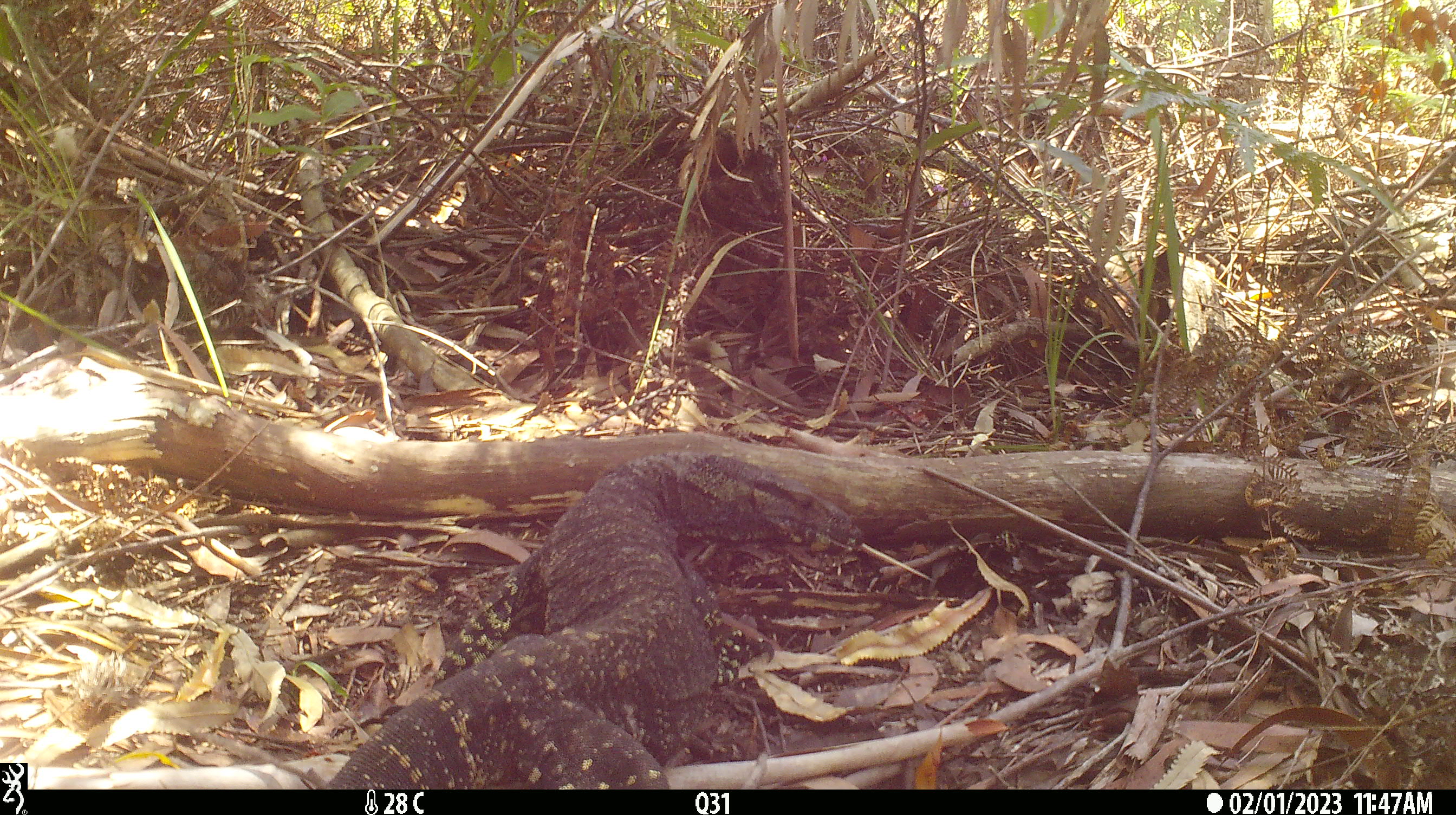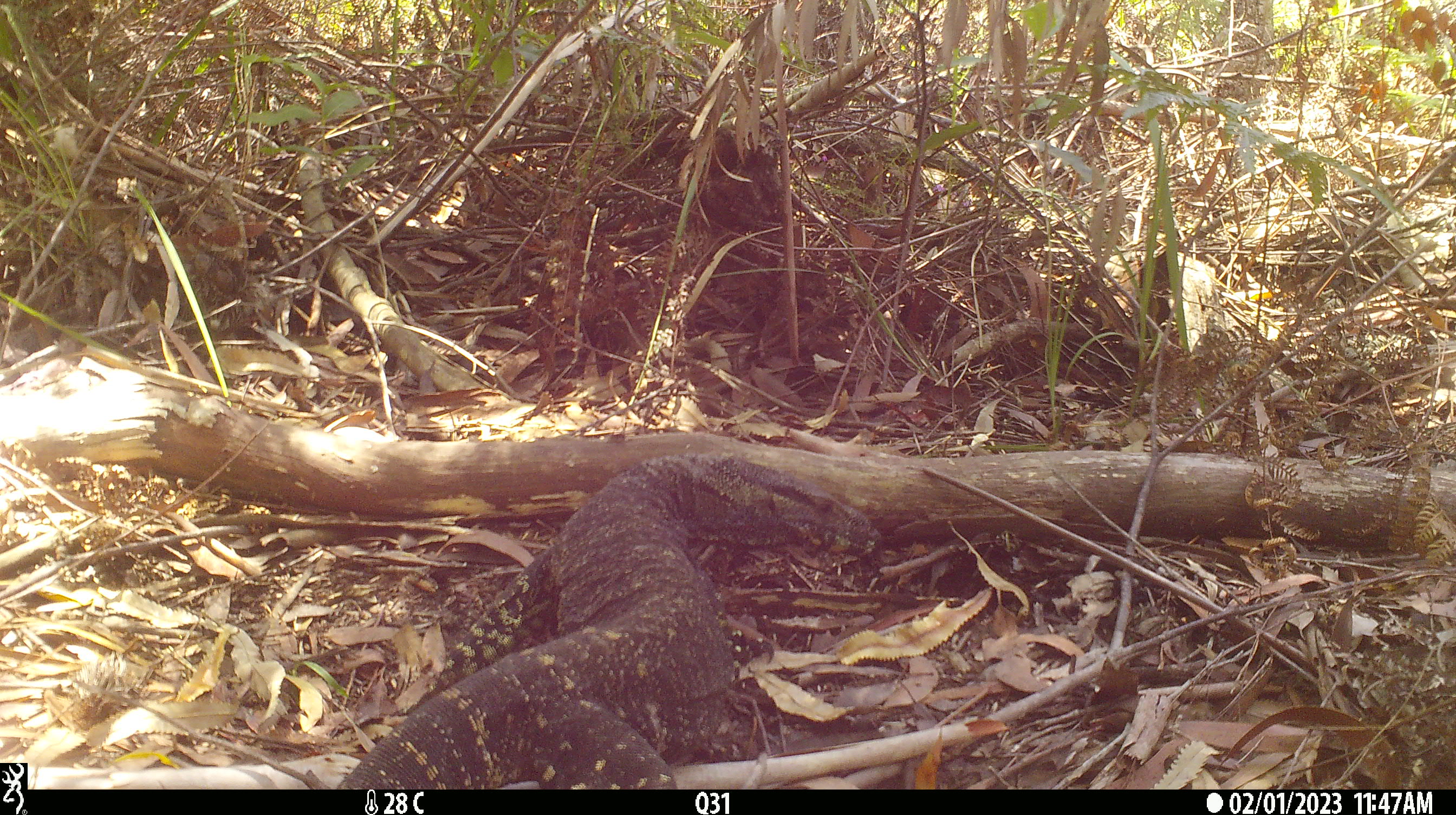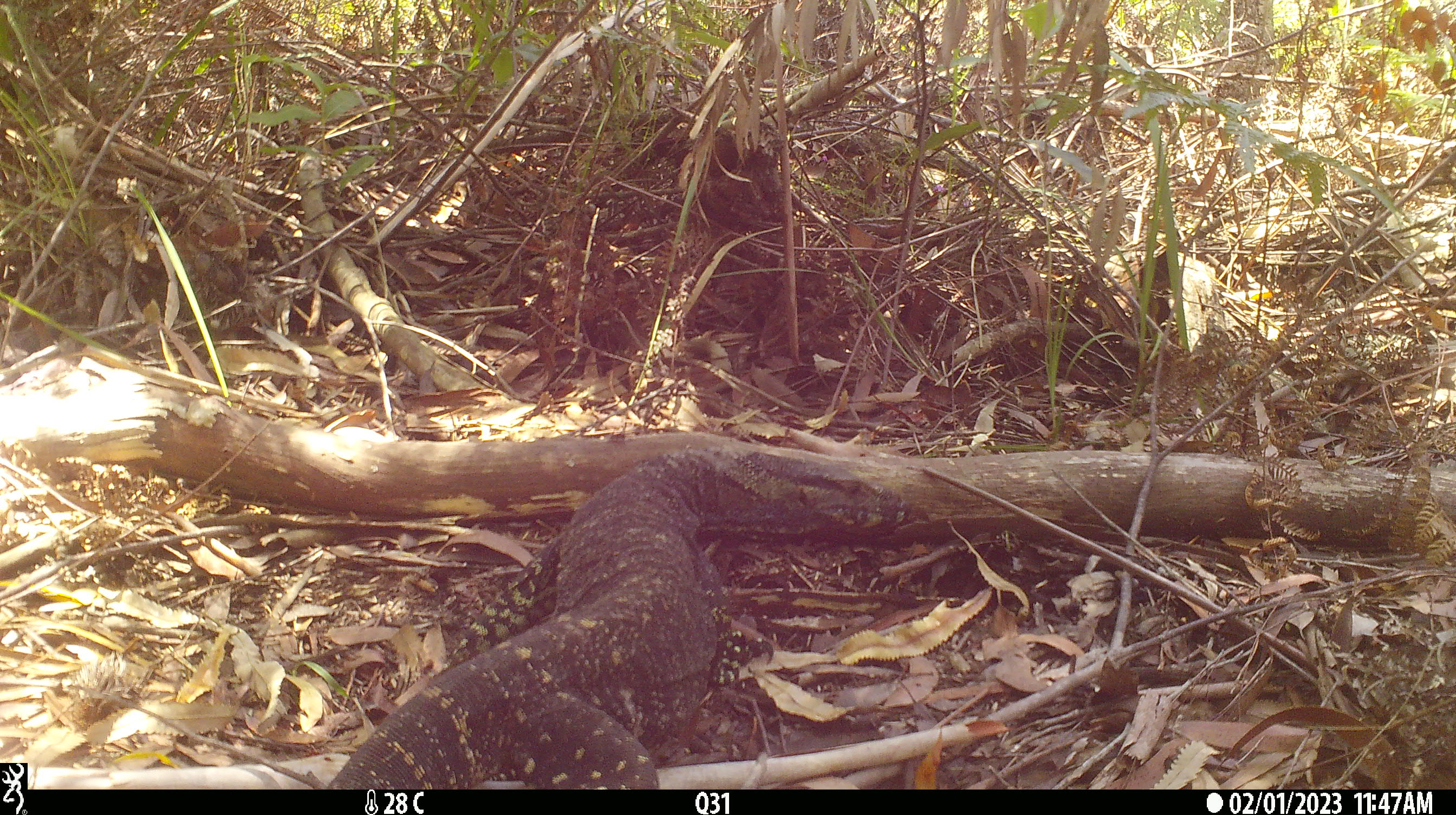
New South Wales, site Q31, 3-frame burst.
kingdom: Animalia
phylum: Chordata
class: Reptilia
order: Squamata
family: Varanidae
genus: Varanus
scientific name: Varanus varius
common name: lace monitor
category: goanna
Goanna (lace monitor) (Varanus varius).